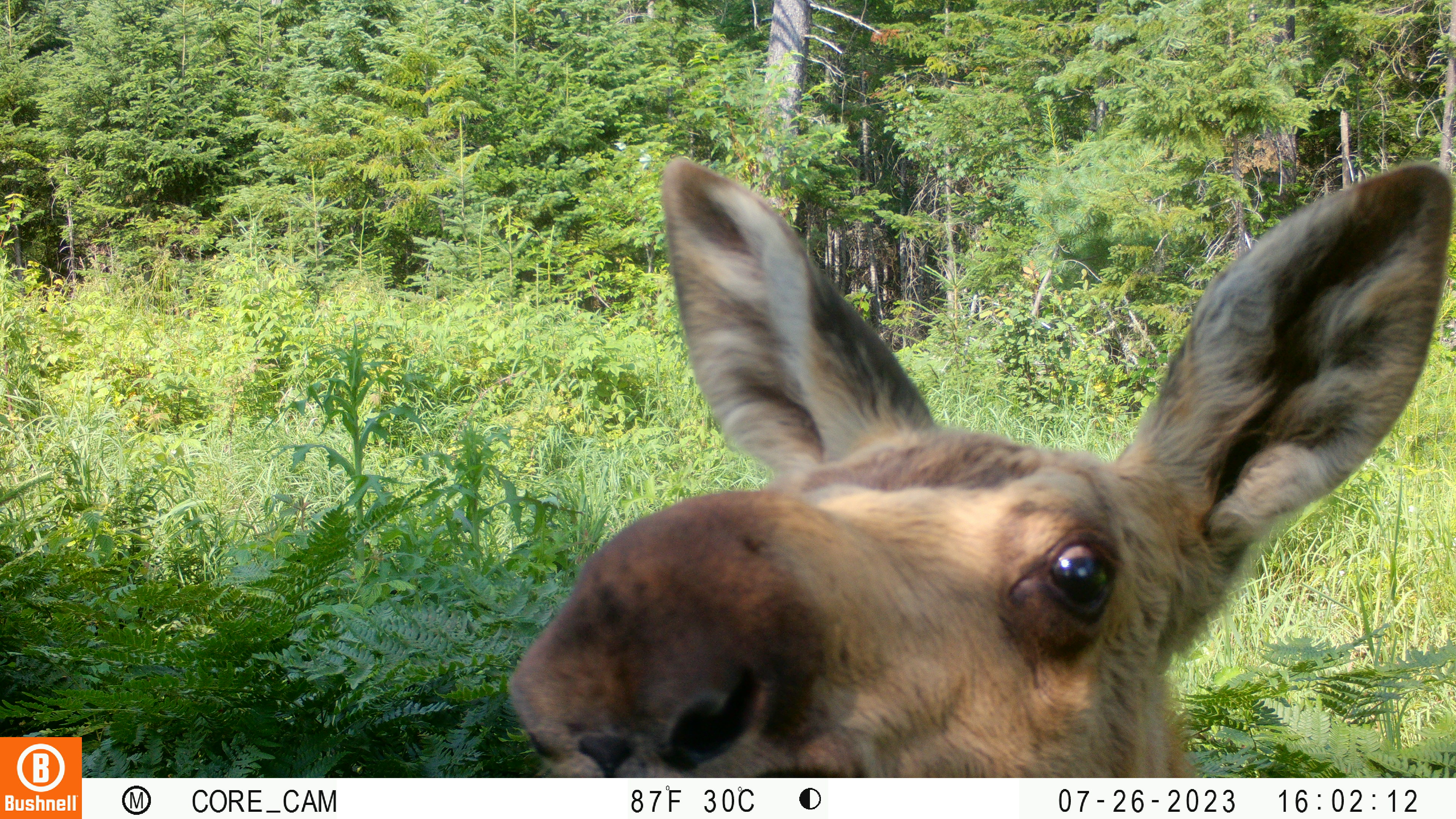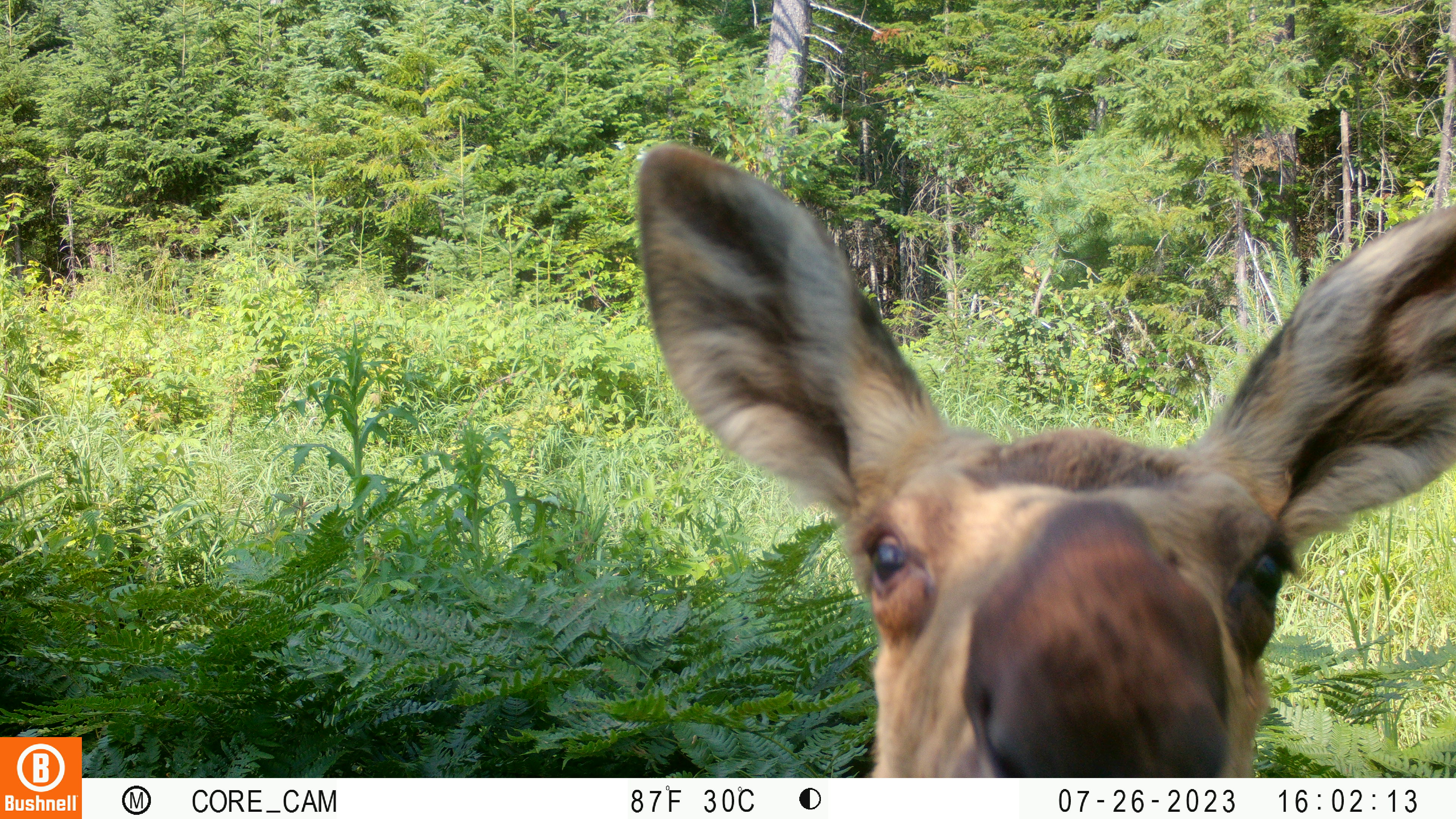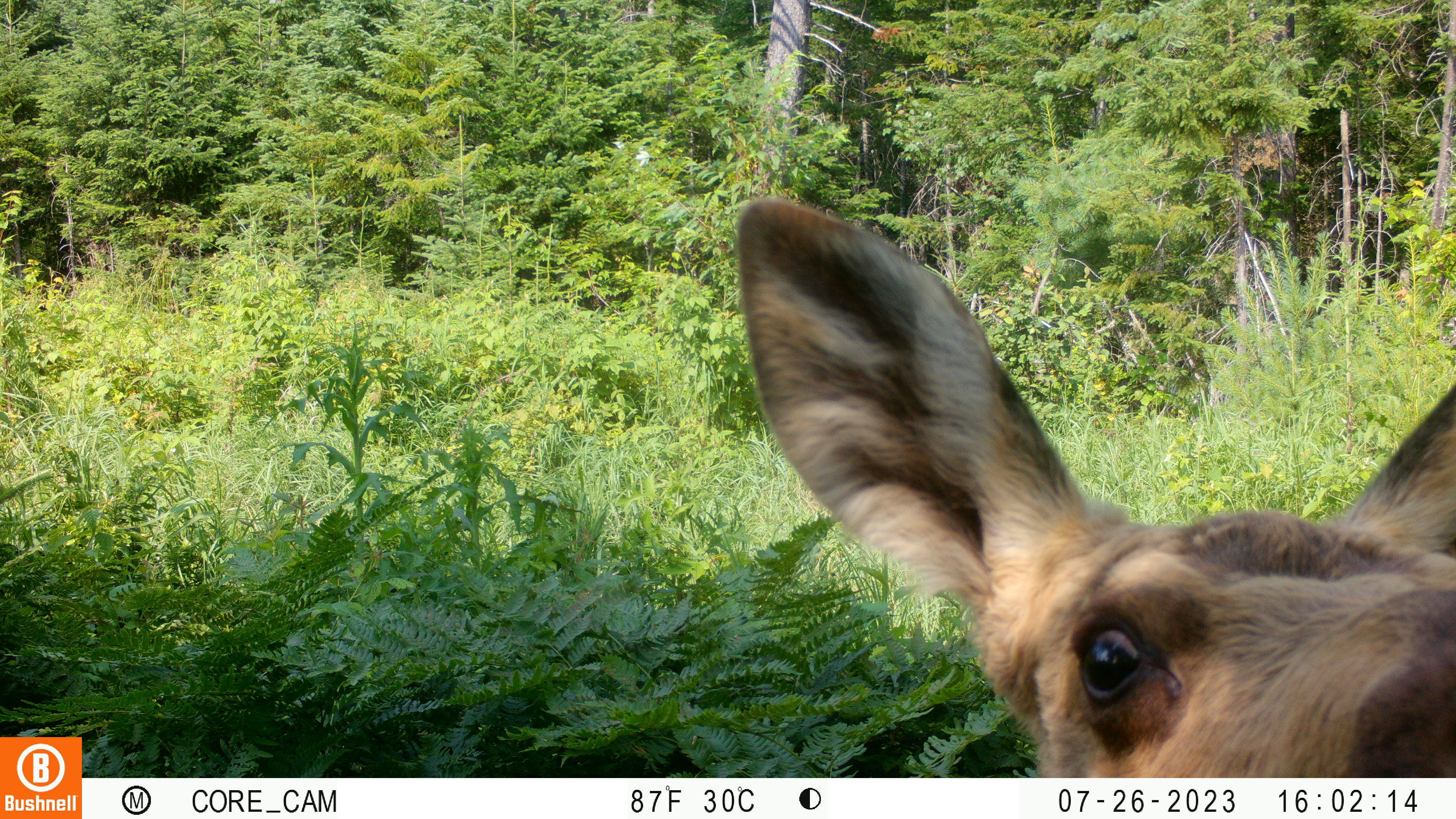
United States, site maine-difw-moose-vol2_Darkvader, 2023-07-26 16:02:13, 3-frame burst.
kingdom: Animalia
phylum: Chordata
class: Mammalia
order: Artiodactyla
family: Cervidae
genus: Alces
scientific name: Alces alces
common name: moose